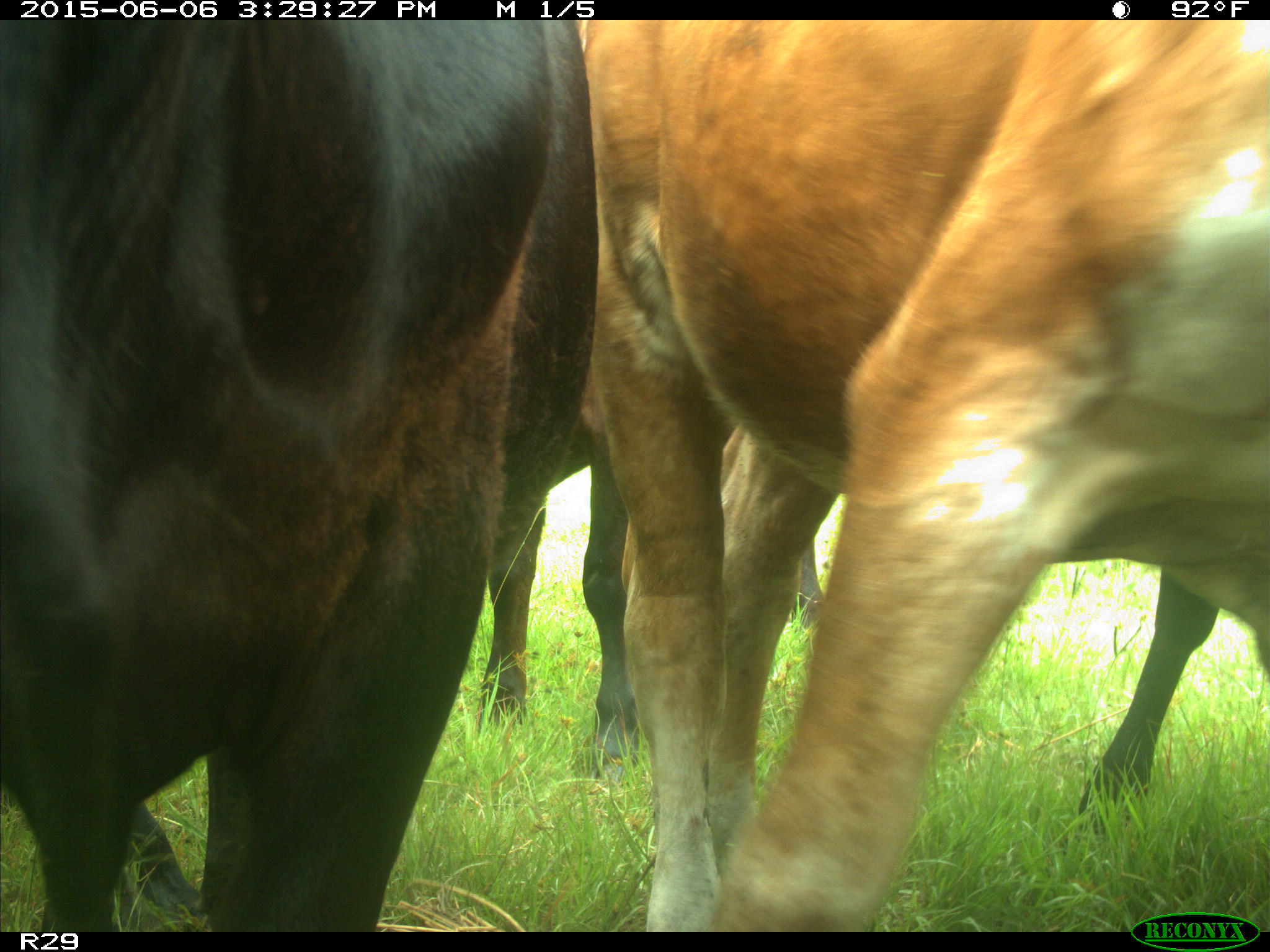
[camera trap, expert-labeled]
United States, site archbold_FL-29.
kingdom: Animalia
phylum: Chordata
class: Mammalia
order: Artiodactyla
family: Bovidae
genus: Bos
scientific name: Bos taurus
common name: domestic cow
Bos taurus (domestic cow).